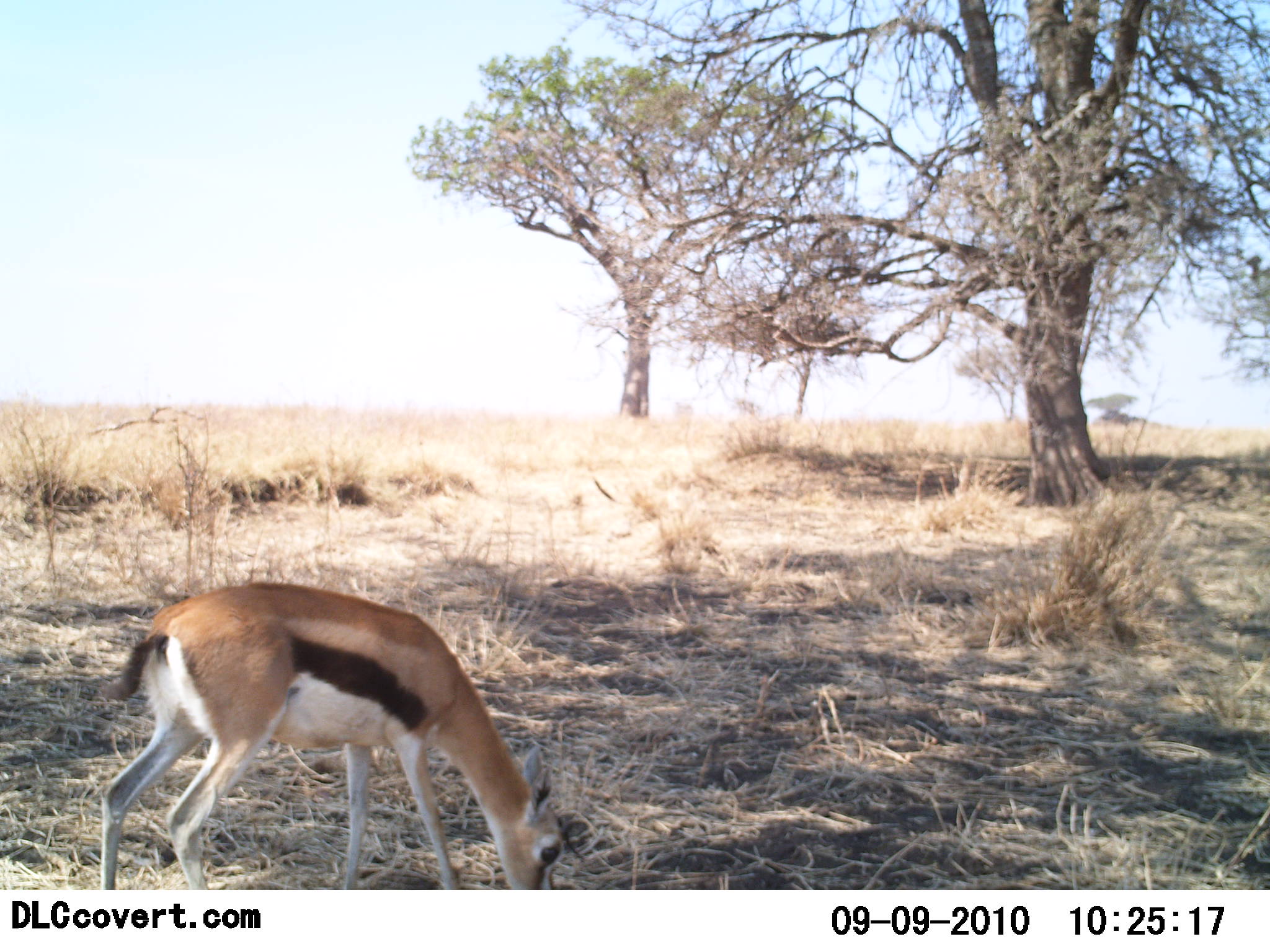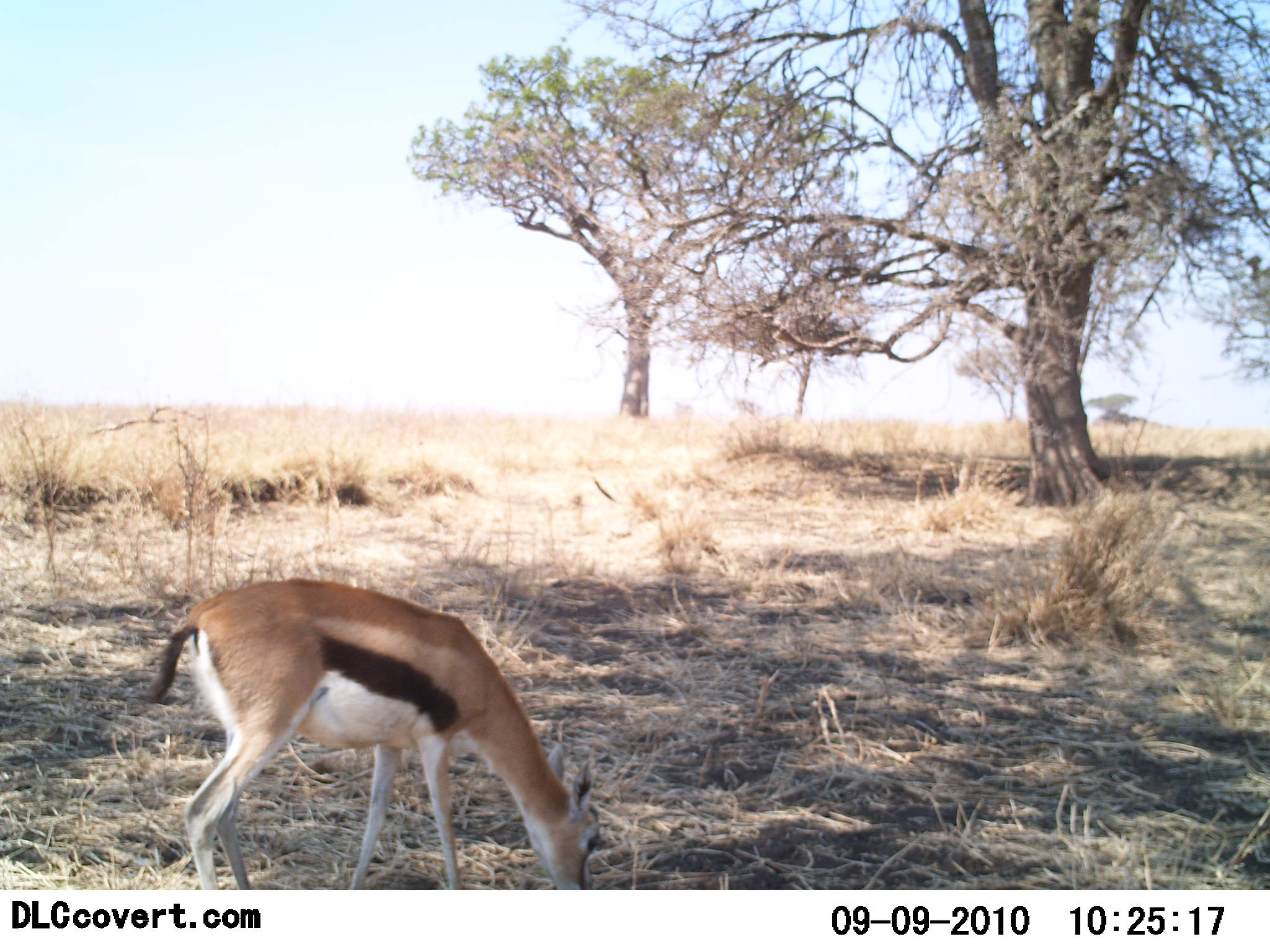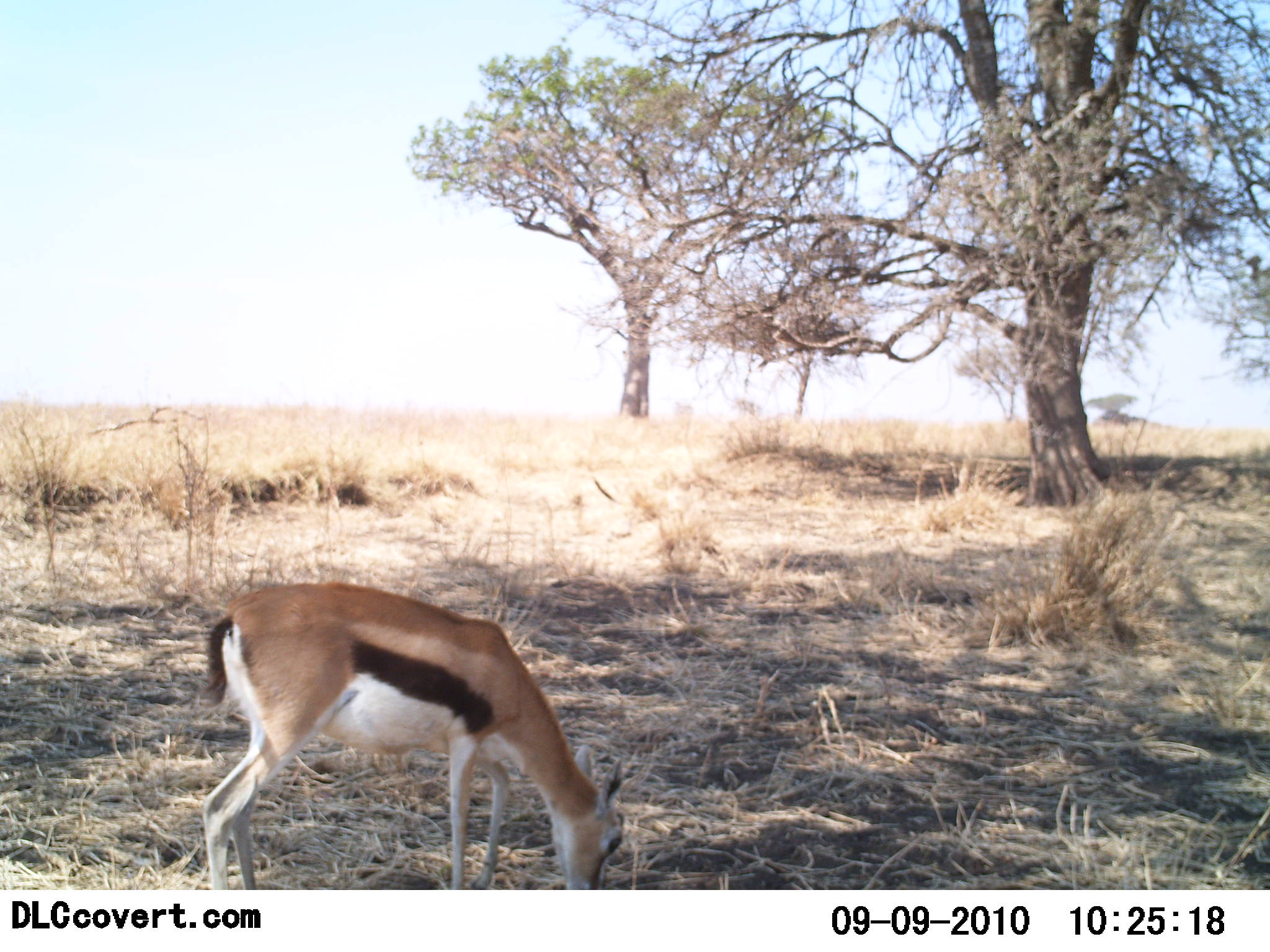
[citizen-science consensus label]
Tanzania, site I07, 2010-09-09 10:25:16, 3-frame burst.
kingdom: Animalia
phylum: Chordata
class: Mammalia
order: Artiodactyla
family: Bovidae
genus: Eudorcas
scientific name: Eudorcas thomsonii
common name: thomson's gazelle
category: gazellethomsons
Gazellethomsons (thomson's gazelle) (Eudorcas thomsonii), count 1. Behavior (volunteer vote fractions): standing 33%, resting 0%, moving 5%, interacting 0%. Young present (vote fraction): 0%. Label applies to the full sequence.